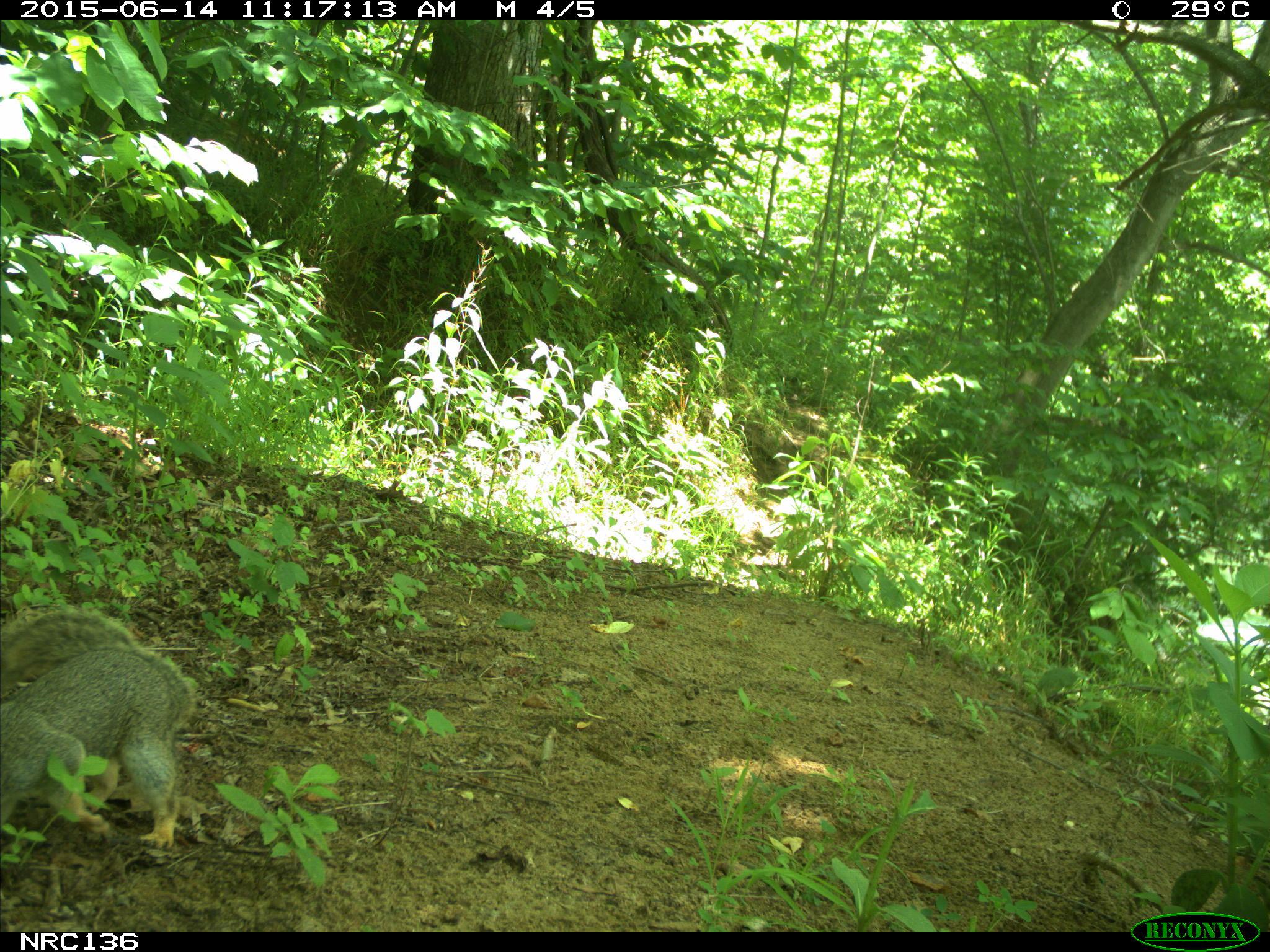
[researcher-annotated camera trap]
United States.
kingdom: Animalia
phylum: Chordata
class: Mammalia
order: Rodentia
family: Sciuridae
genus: Sciurus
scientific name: Sciurus niger cinereus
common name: eastern fox squirrel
Eastern Fox Squirrel (Sciurus niger cinereus).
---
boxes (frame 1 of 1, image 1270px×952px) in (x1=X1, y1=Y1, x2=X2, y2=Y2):
Eastern Fox Squirrel: (x1=1, y1=606, x2=203, y2=853)